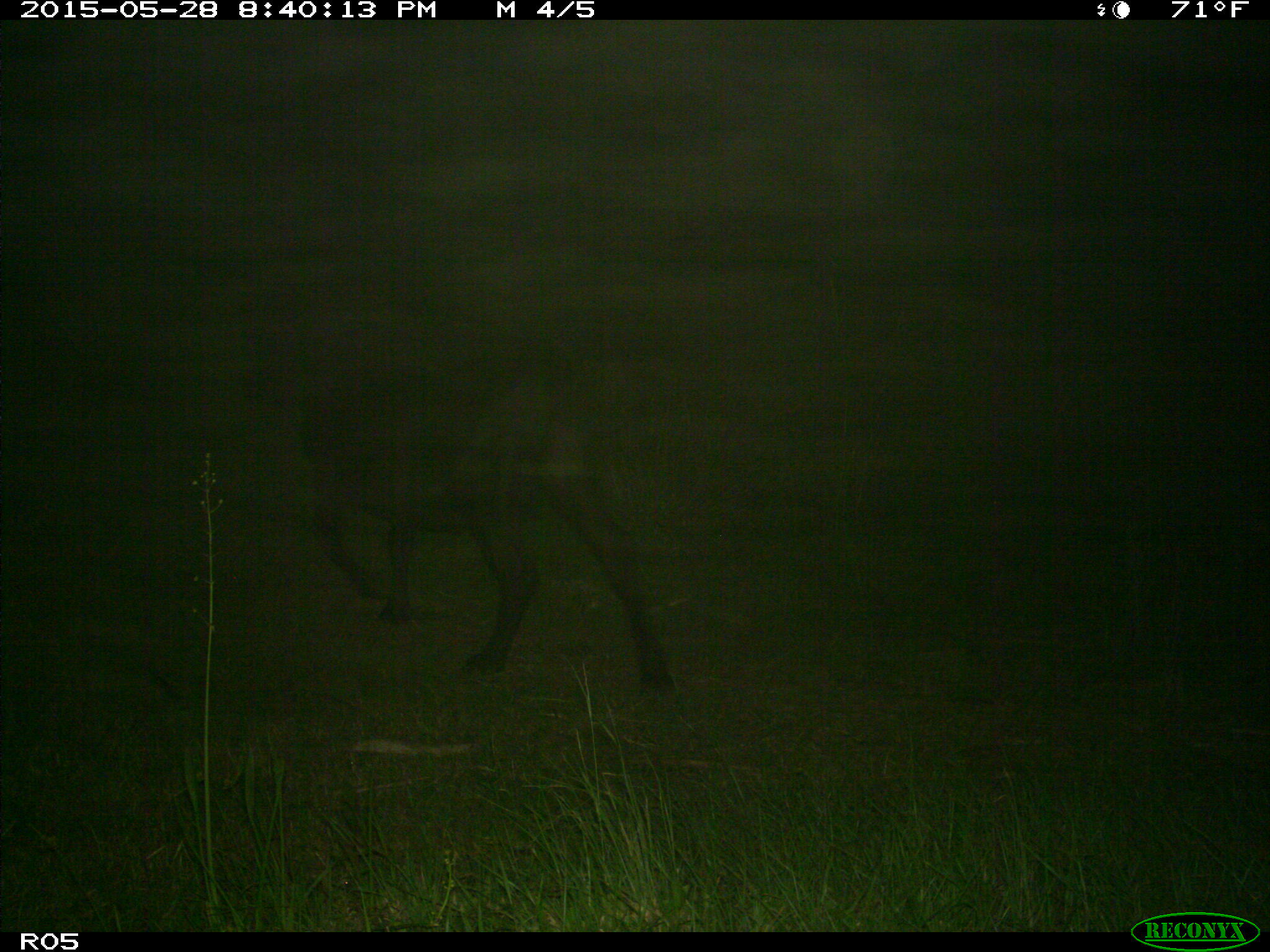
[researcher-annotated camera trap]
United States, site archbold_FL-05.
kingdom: Animalia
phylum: Chordata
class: Mammalia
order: Artiodactyla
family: Bovidae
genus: Bos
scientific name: Bos taurus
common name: domestic cow